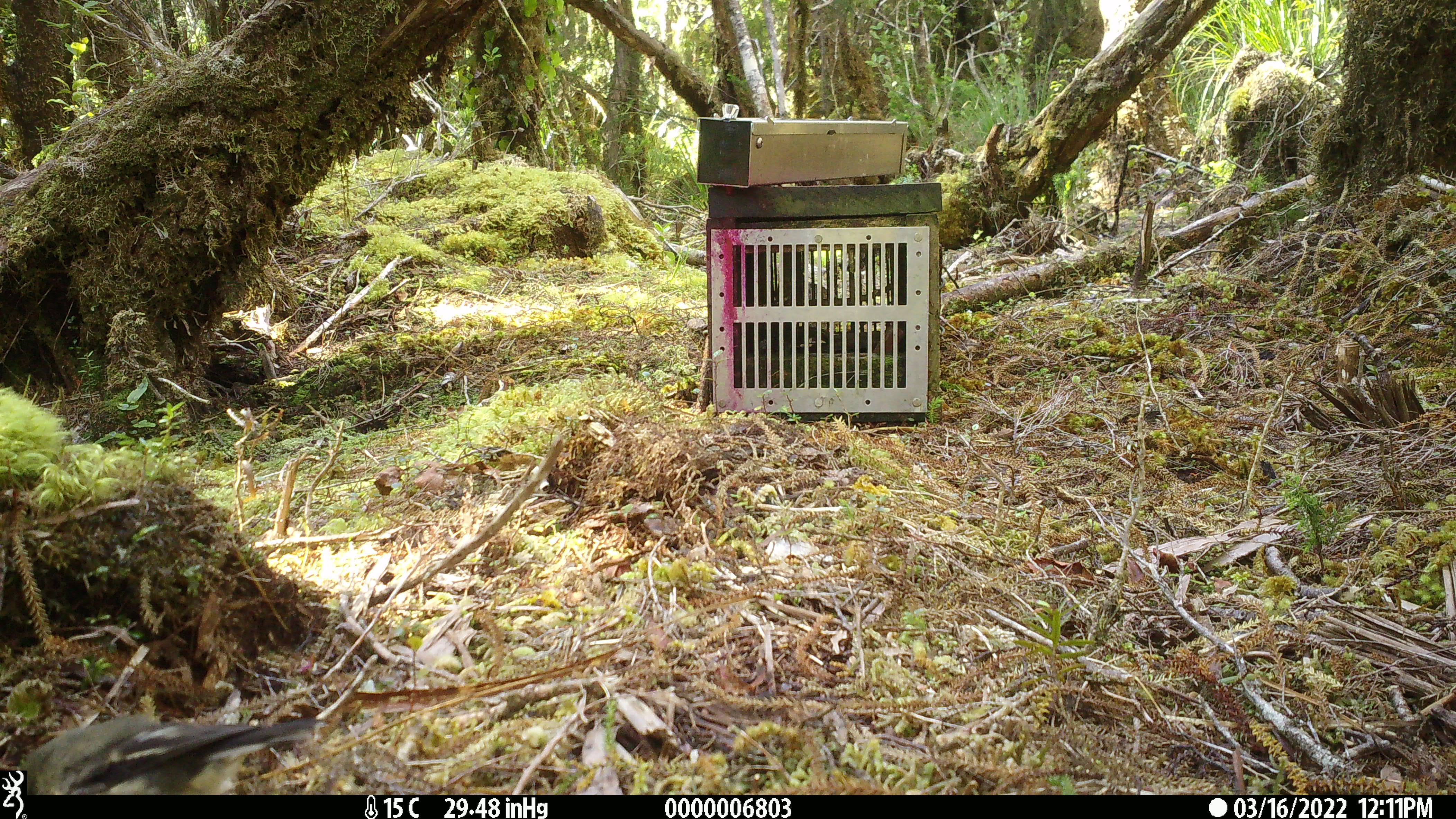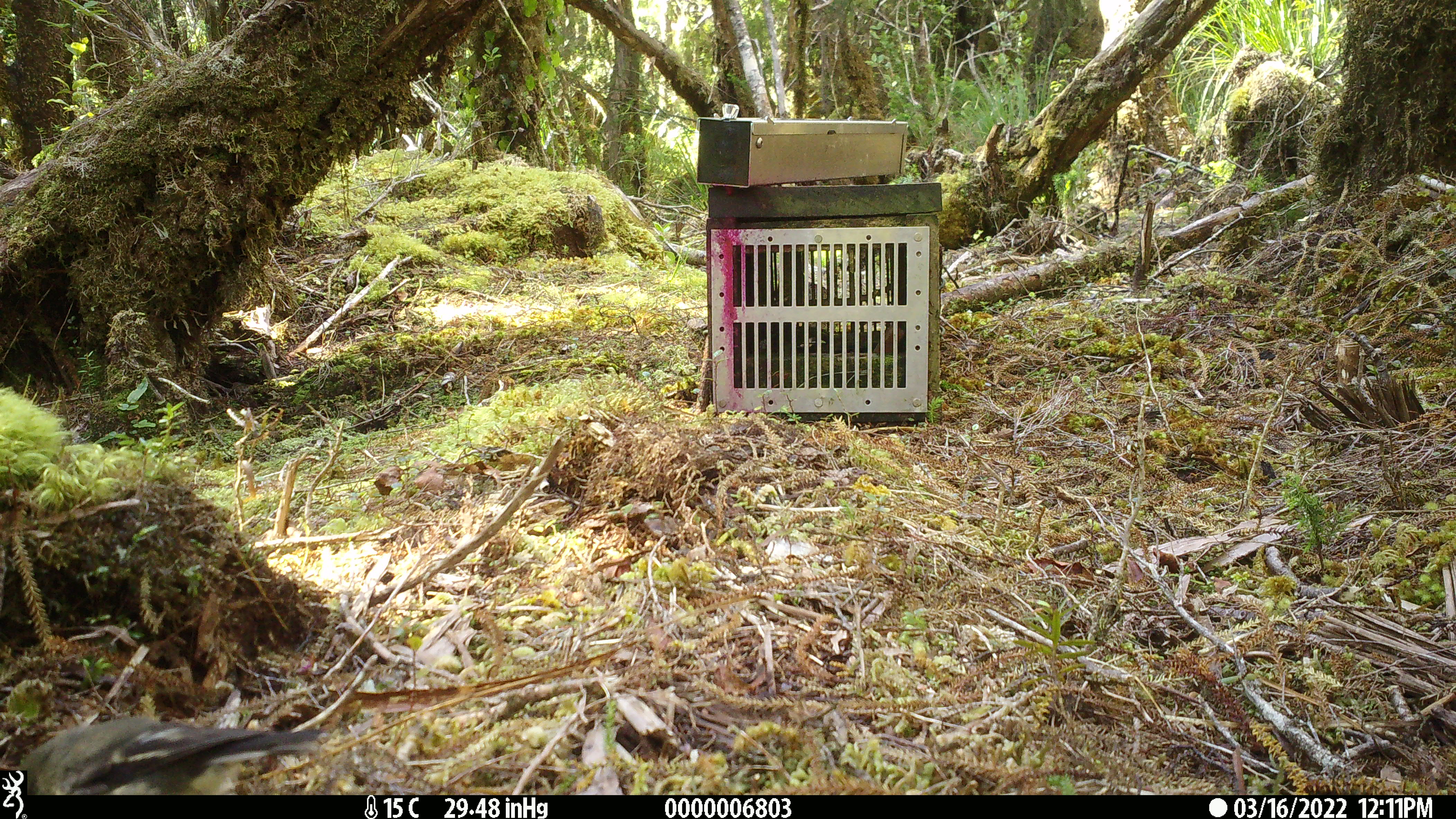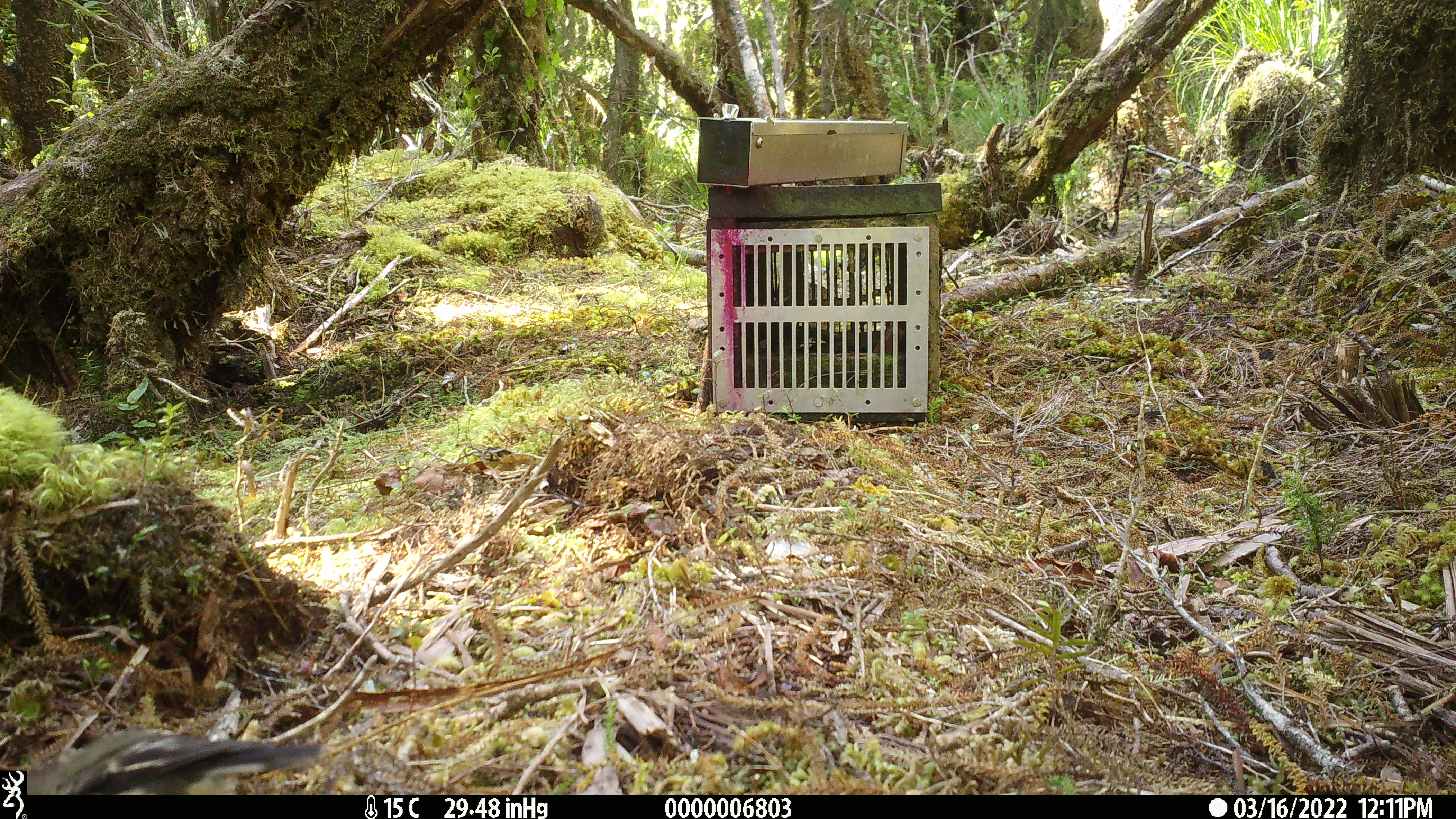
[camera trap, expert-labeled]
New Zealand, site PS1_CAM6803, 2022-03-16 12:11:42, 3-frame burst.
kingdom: Animalia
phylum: Chordata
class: Aves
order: Passeriformes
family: Petroicidae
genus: Petroica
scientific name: Petroica macrocephala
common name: tomtit